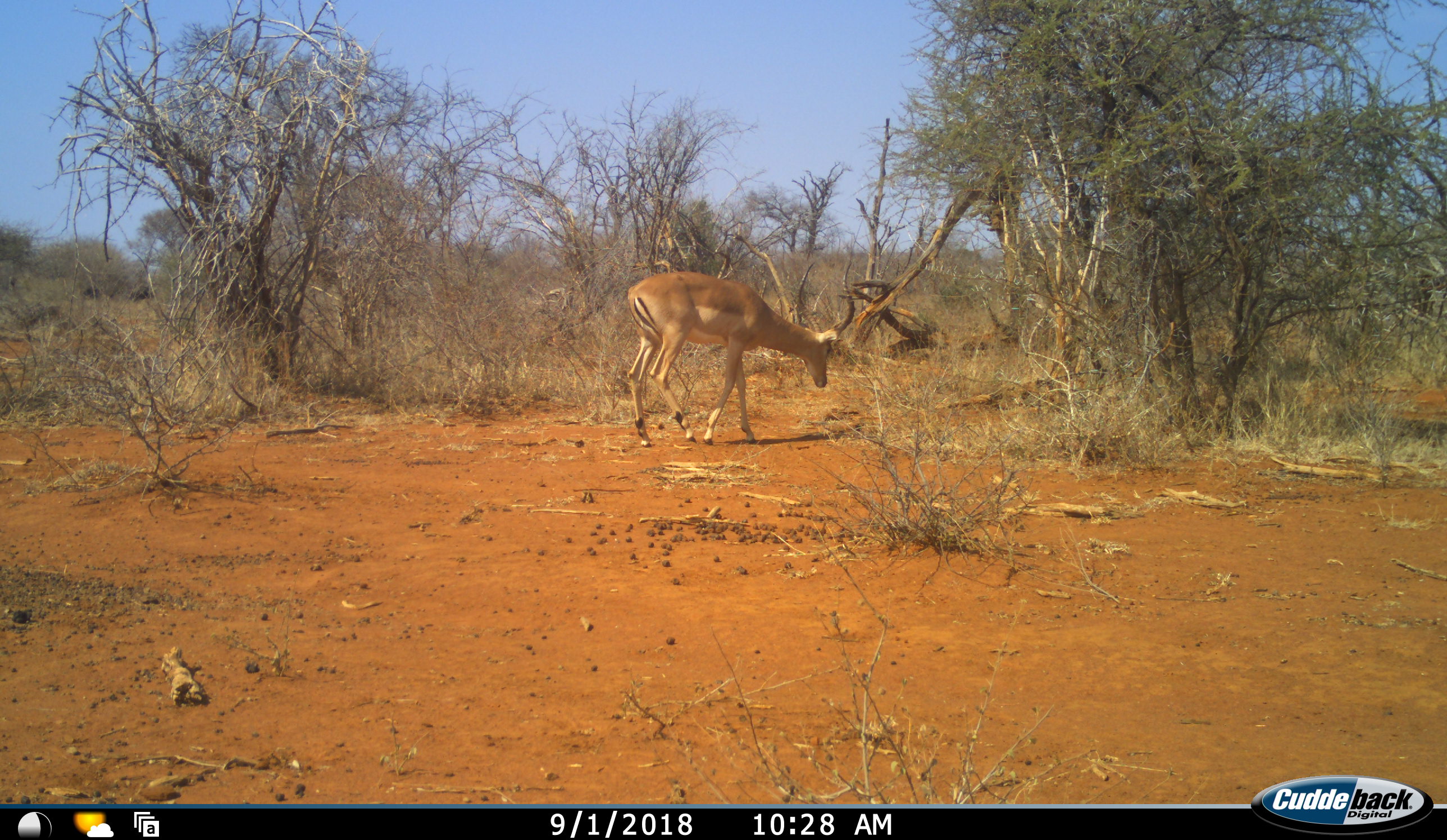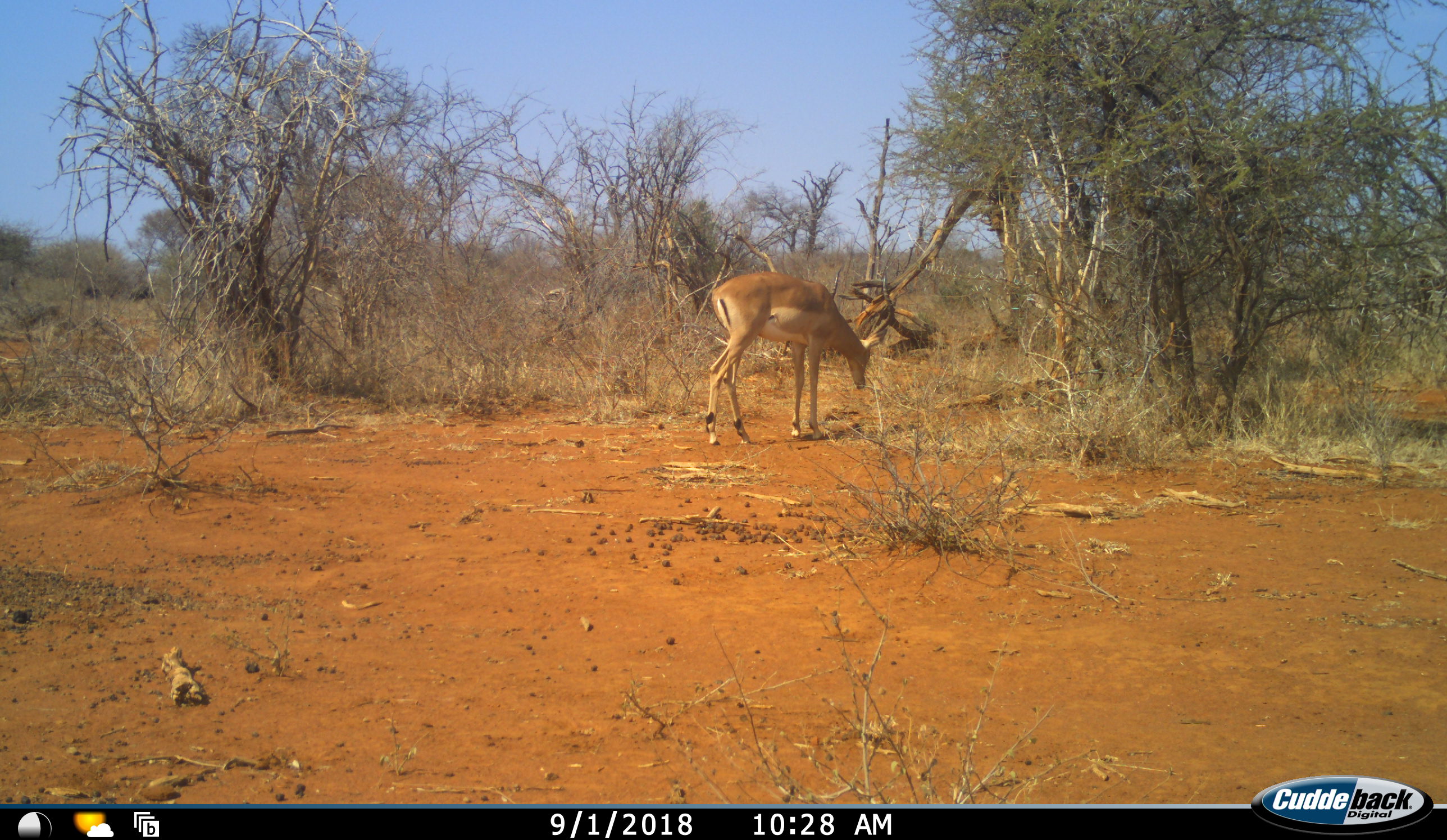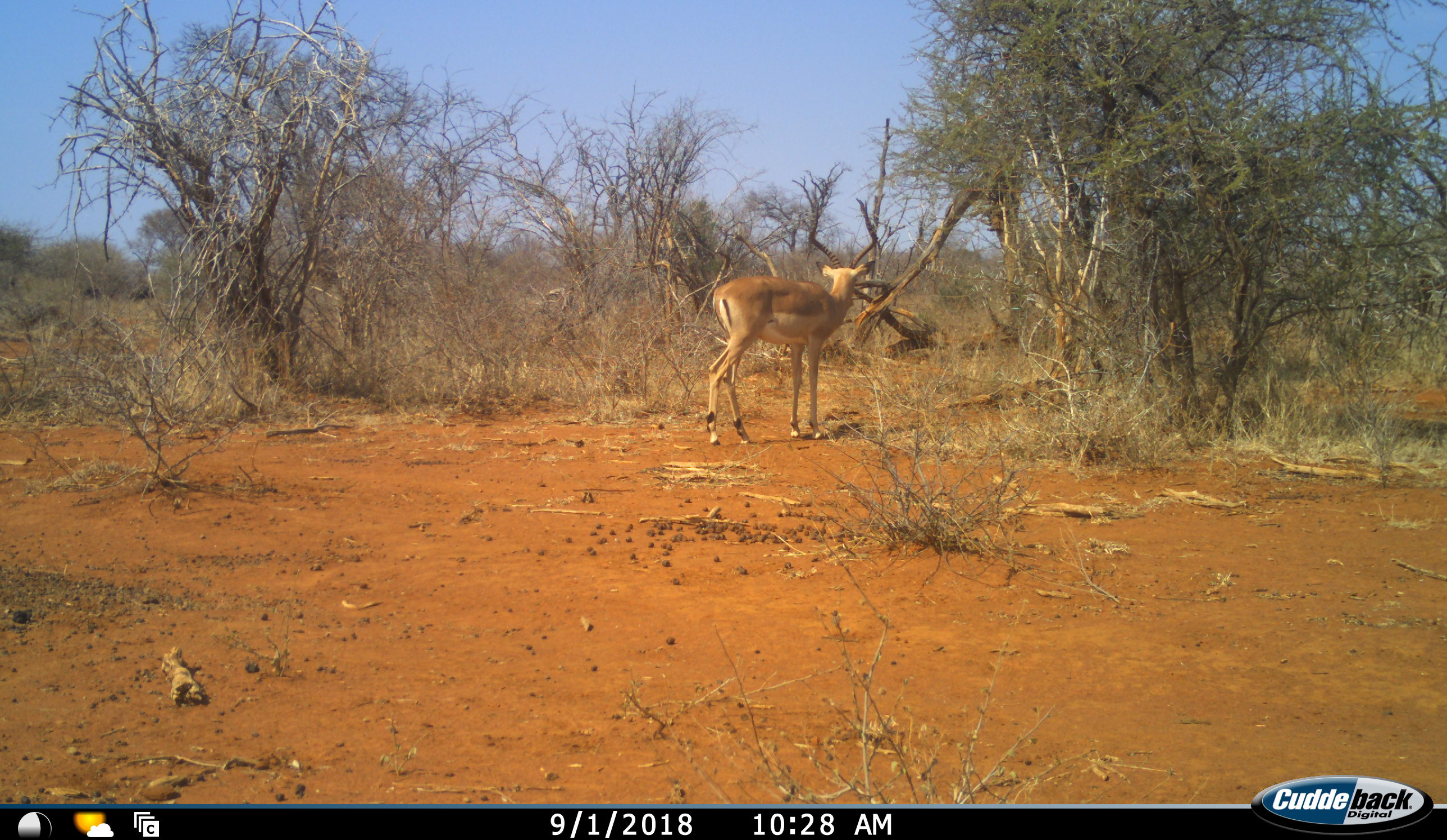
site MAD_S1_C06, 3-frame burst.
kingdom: Animalia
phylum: Chordata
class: Mammalia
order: Artiodactyla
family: Bovidae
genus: Aepyceros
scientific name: Aepyceros melampus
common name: impala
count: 1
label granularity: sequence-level